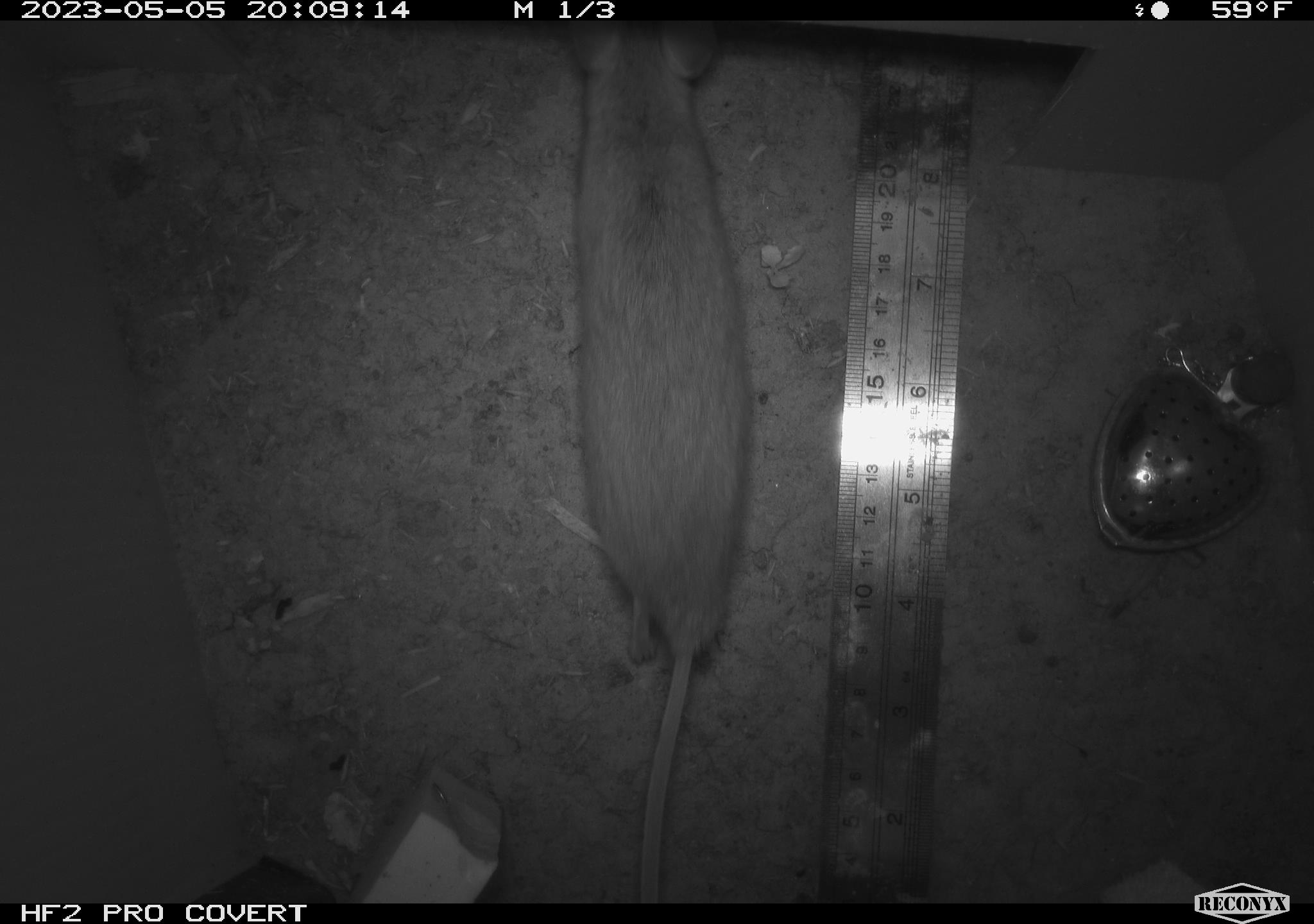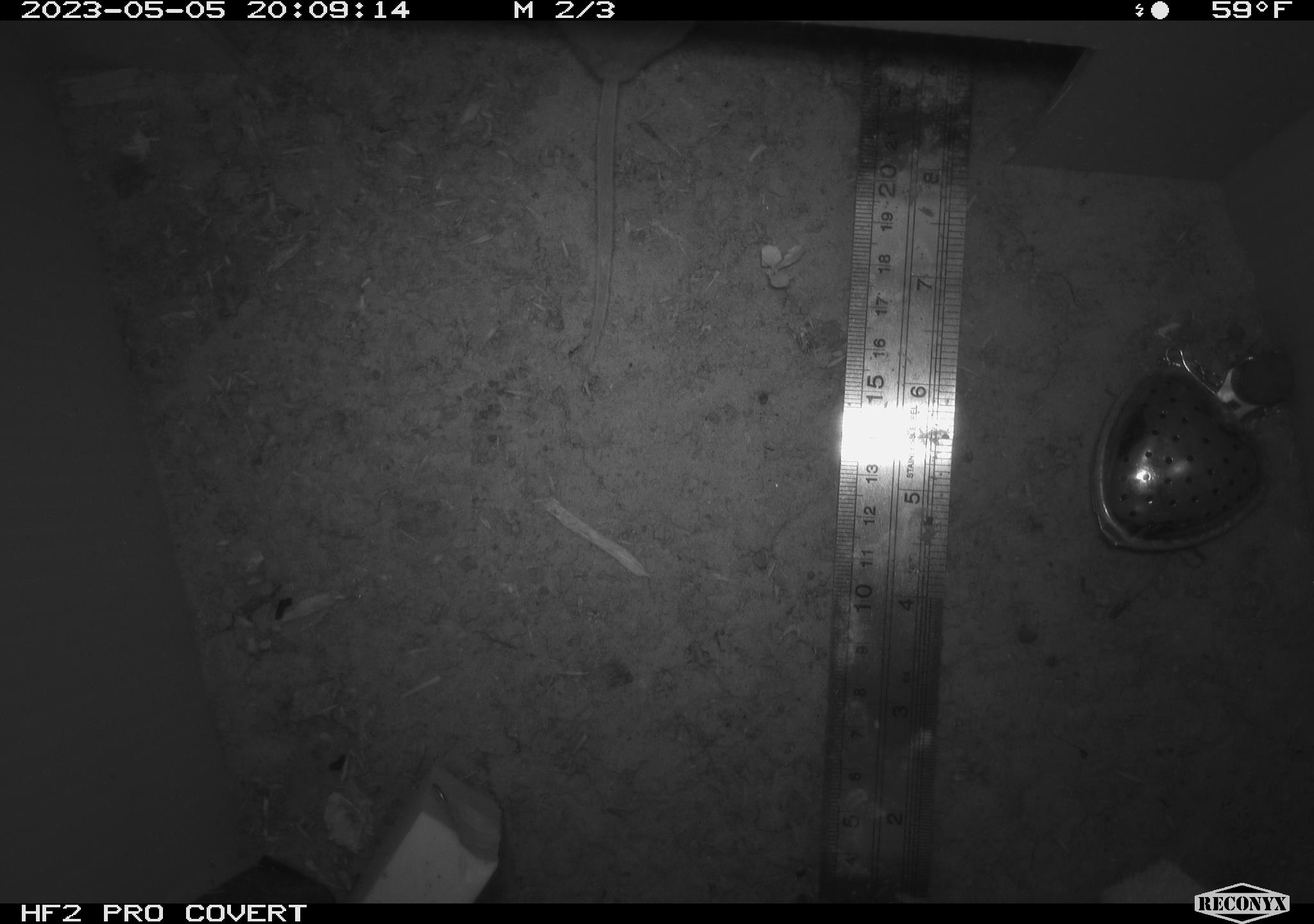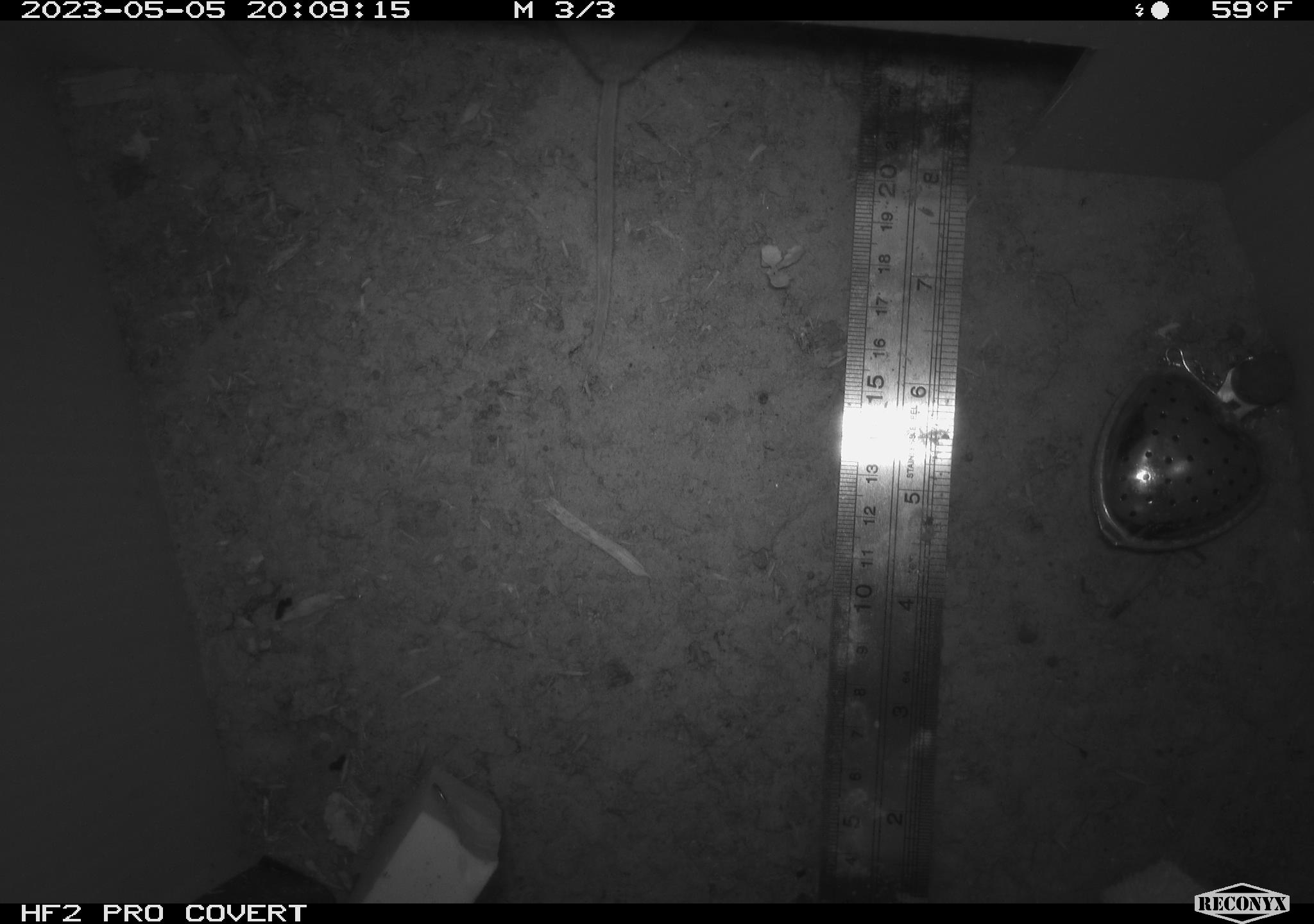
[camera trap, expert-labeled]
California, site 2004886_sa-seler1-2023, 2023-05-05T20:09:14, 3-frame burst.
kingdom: Animalia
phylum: Chordata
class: Mammalia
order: Rodentia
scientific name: Rodentia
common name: mouse species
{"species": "mouse species (Rodentia)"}